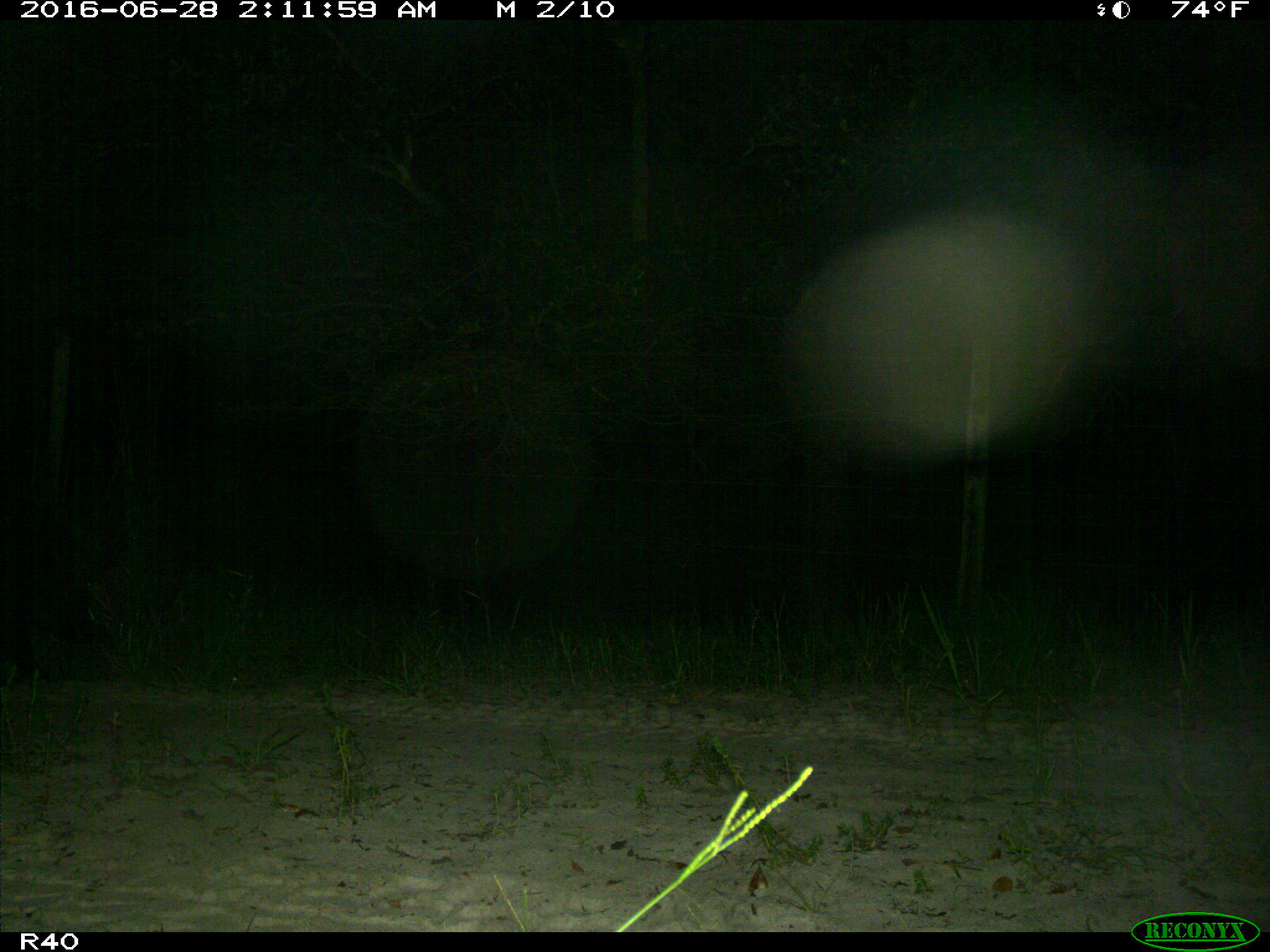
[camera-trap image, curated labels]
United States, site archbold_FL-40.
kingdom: Animalia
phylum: Chordata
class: Mammalia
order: Artiodactyla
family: Suidae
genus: Sus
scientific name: Sus scrofa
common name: wild boar